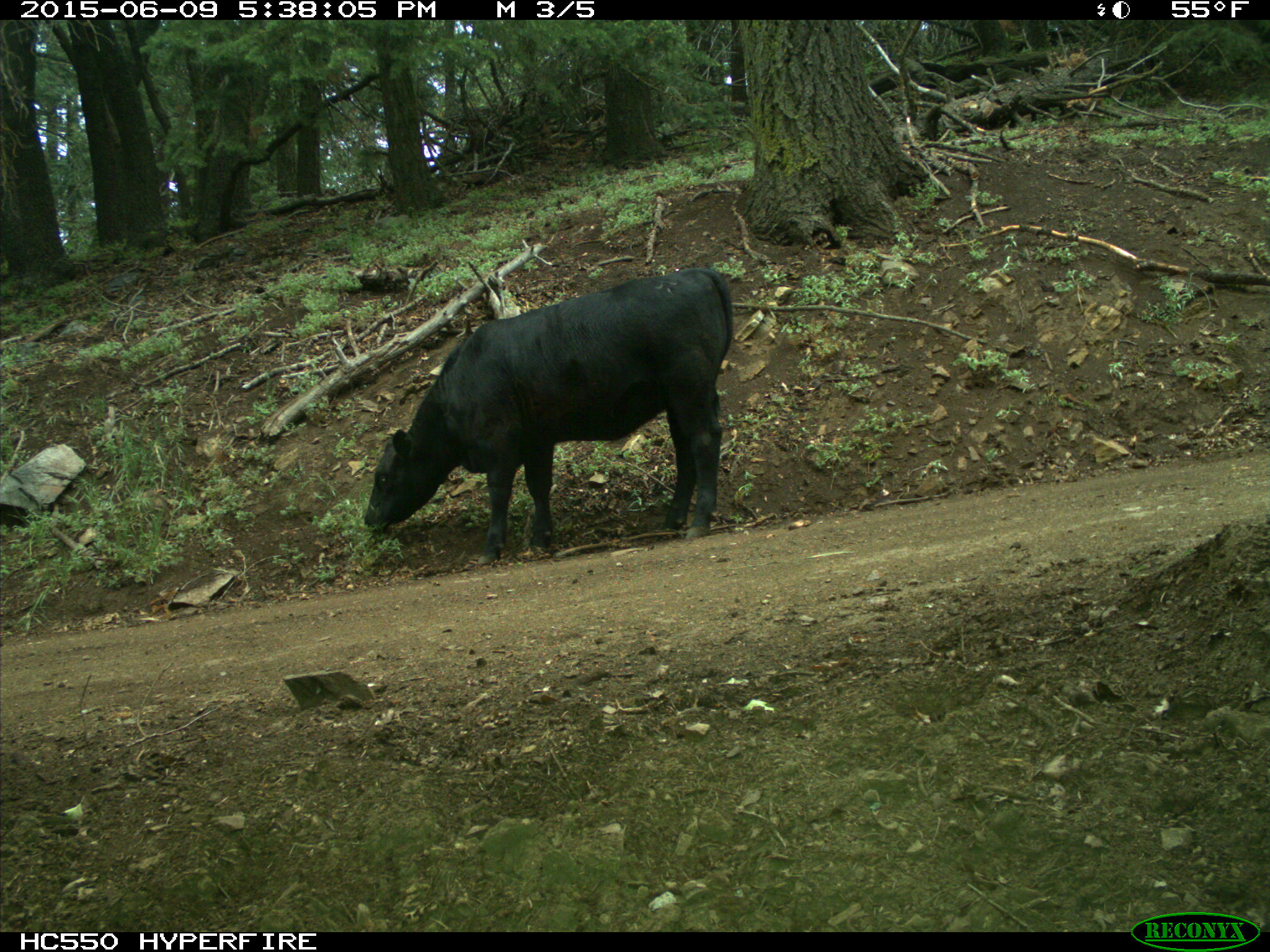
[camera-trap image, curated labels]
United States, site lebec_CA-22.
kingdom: Animalia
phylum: Chordata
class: Mammalia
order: Artiodactyla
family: Bovidae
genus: Bos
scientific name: Bos taurus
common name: domestic cow